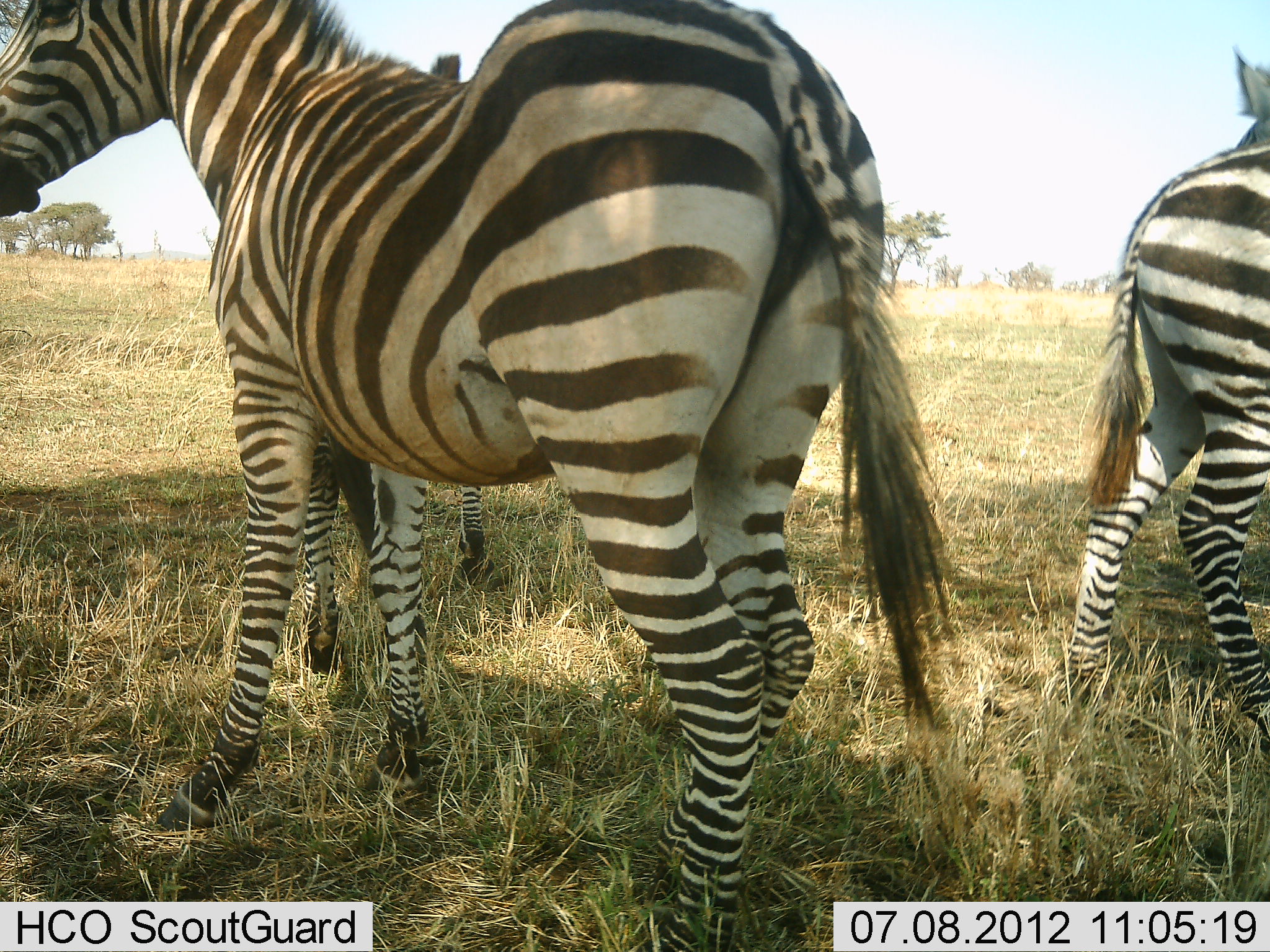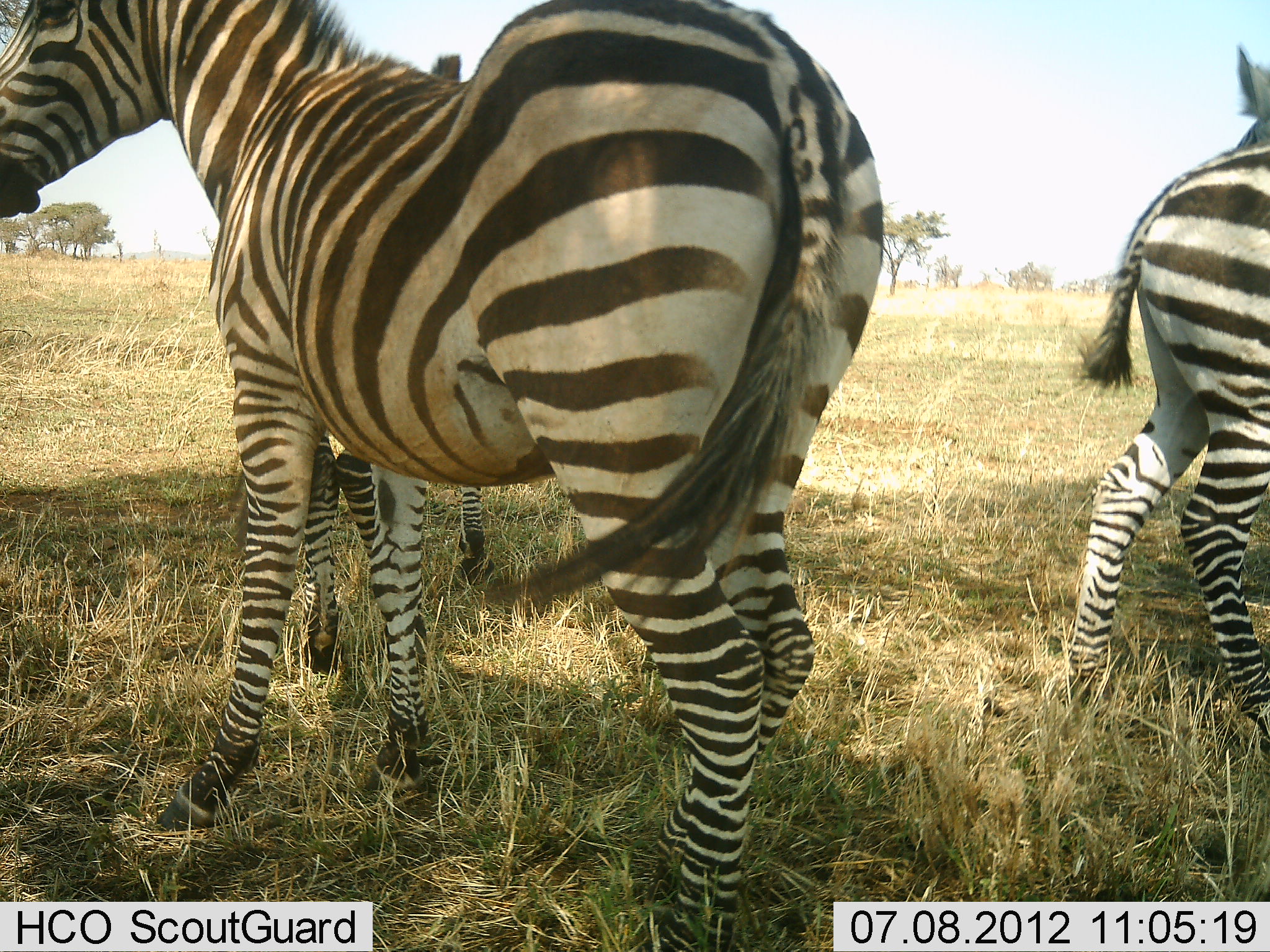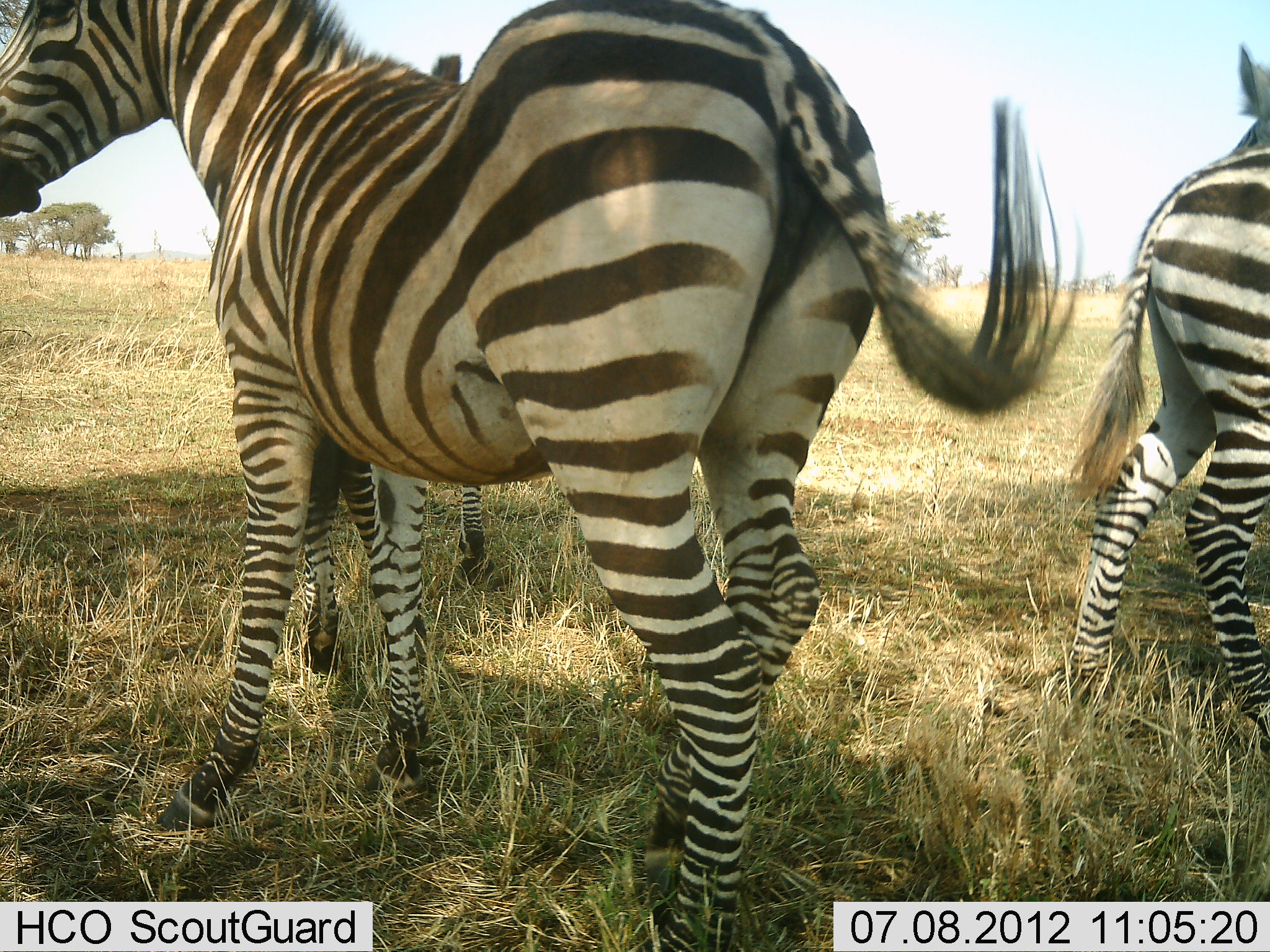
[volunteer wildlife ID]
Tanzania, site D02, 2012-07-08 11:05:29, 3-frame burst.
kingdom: Animalia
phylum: Chordata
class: Mammalia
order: Perissodactyla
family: Equidae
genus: Equus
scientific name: Equus quagga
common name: plains zebra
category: zebra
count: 4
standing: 100%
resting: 0%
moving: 0%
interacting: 0%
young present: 10%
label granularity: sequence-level